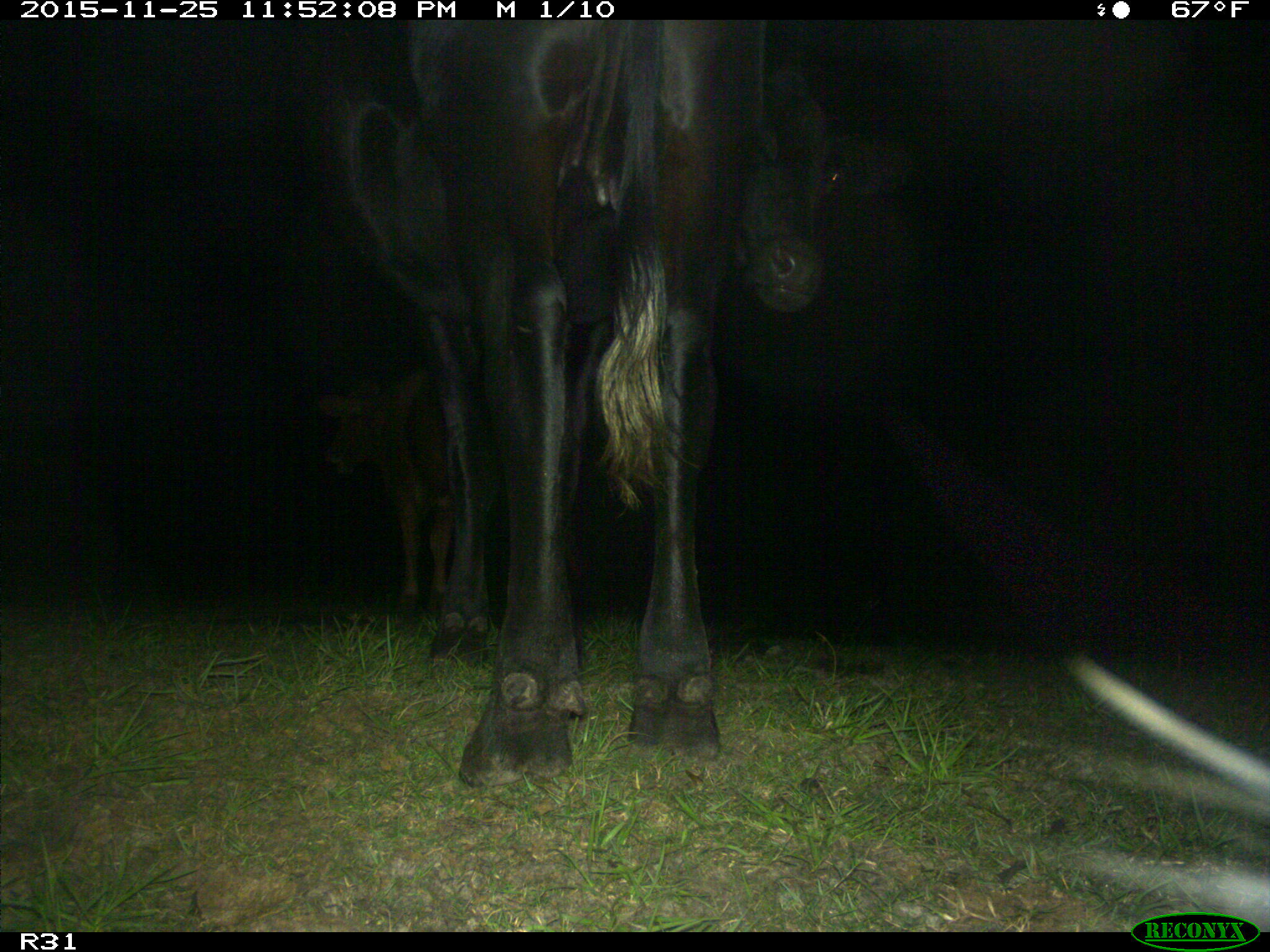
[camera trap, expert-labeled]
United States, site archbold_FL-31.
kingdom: Animalia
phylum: Chordata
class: Mammalia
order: Artiodactyla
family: Bovidae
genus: Bos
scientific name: Bos taurus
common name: domestic cow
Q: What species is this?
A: Bos taurus (domestic cow).